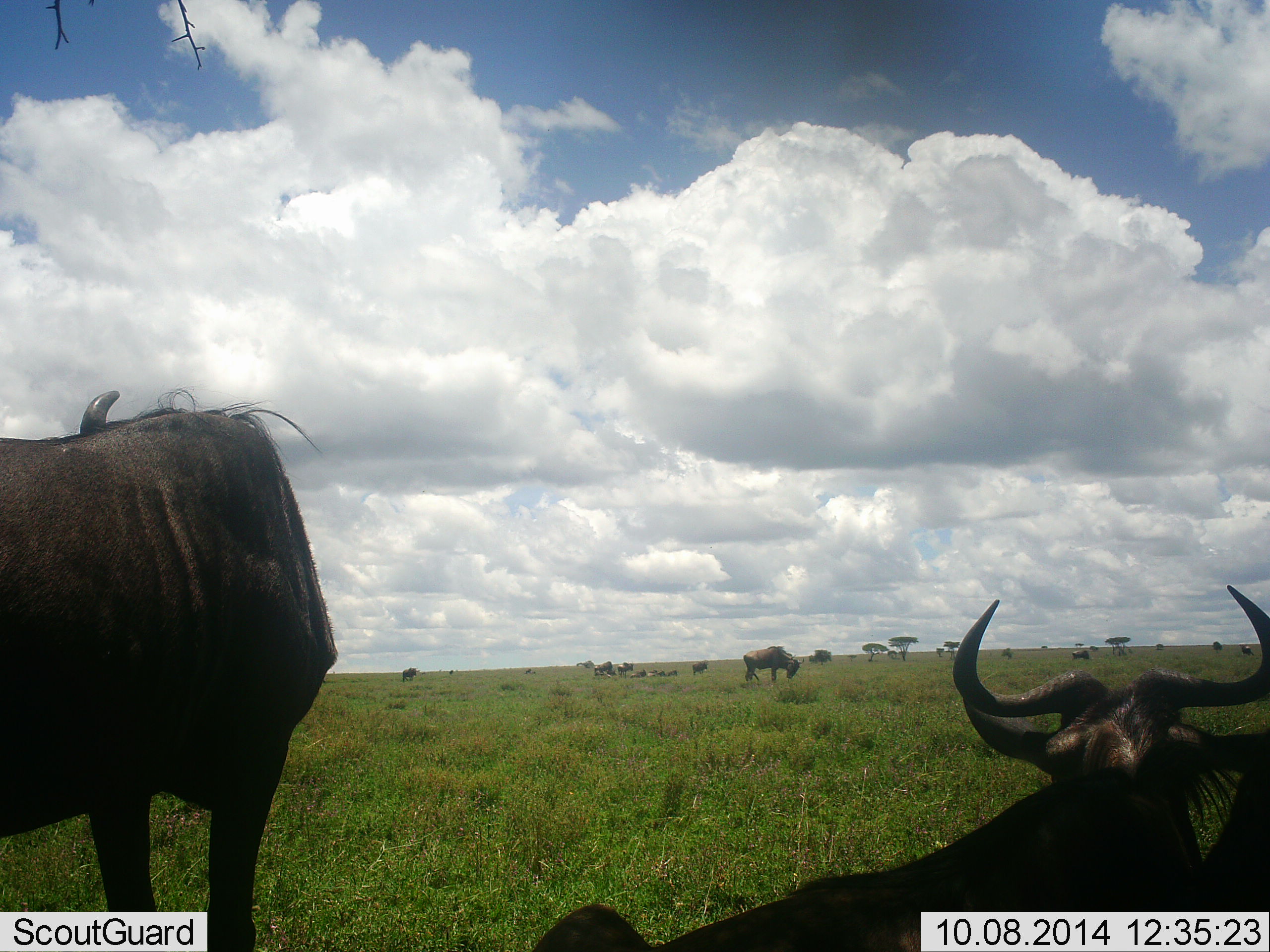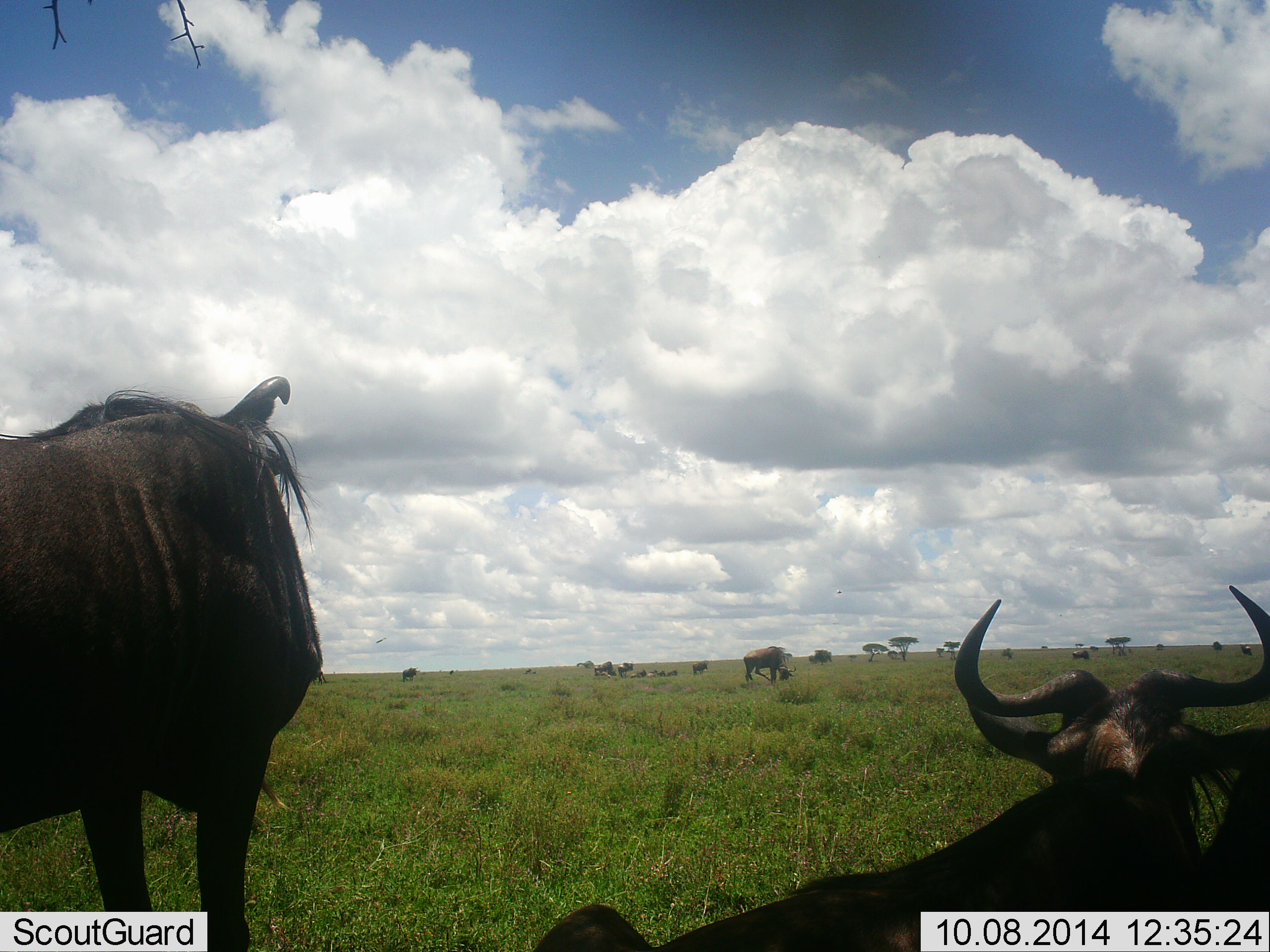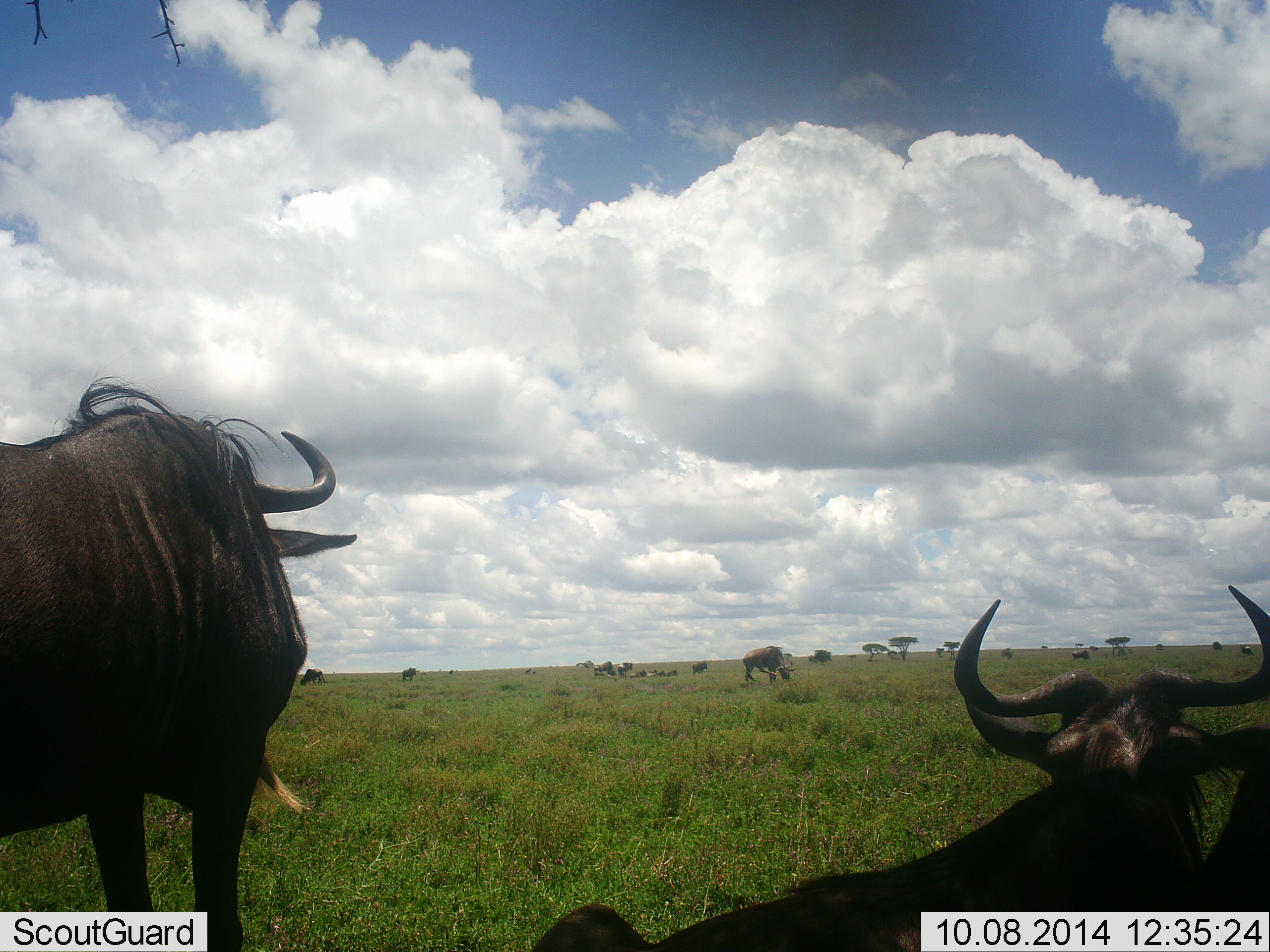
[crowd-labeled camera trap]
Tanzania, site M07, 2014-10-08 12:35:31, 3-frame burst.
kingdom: Animalia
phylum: Chordata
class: Mammalia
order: Artiodactyla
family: Bovidae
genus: Connochaetes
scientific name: Connochaetes taurinus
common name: blue wildebeest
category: wildebeest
Wildebeest (blue wildebeest) (Connochaetes taurinus), count 11-50. Behavior (volunteer vote fractions): standing 91%, resting 73%, moving 18%, interacting 0%. Young present (vote fraction): 0%. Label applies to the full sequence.